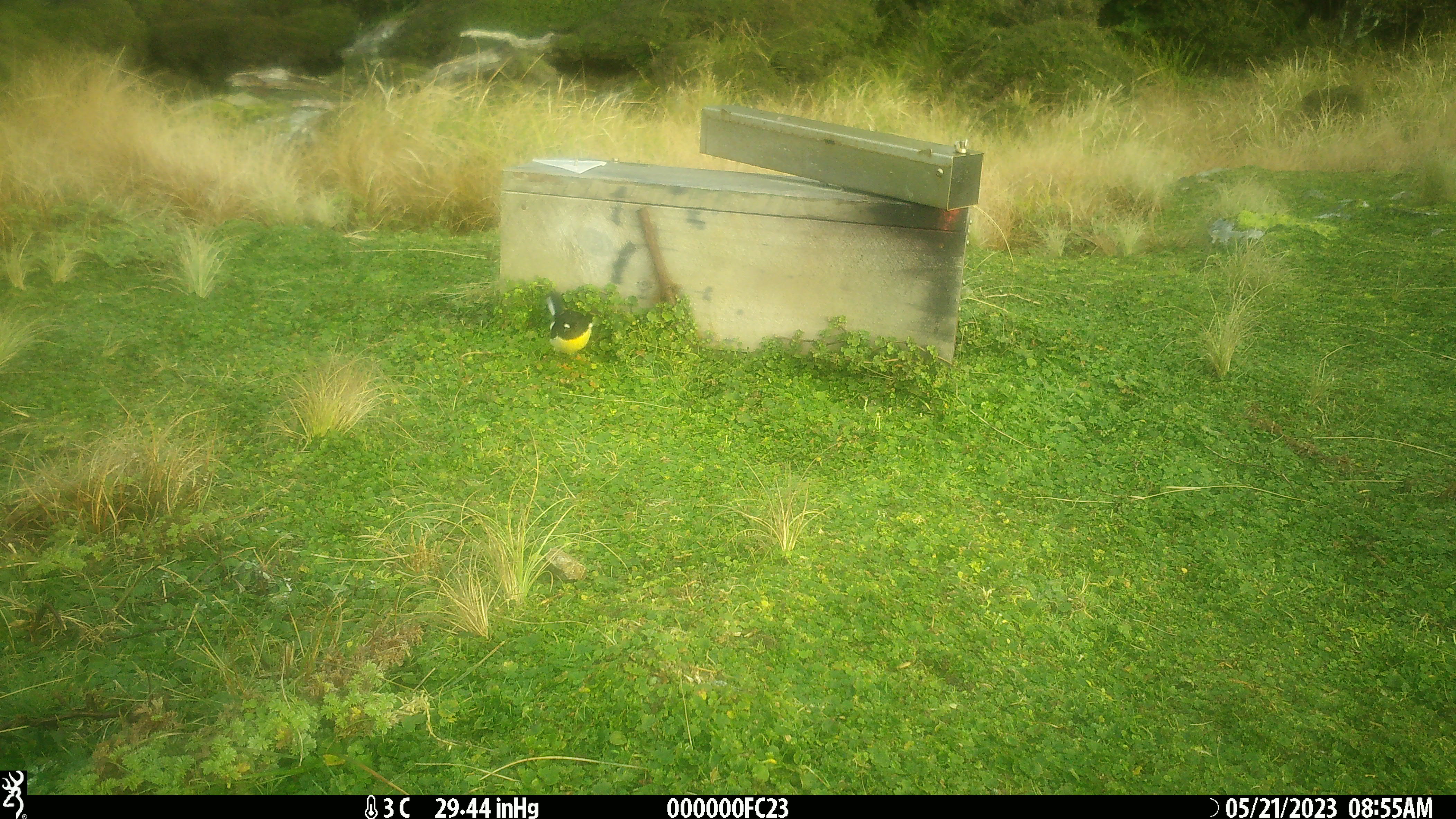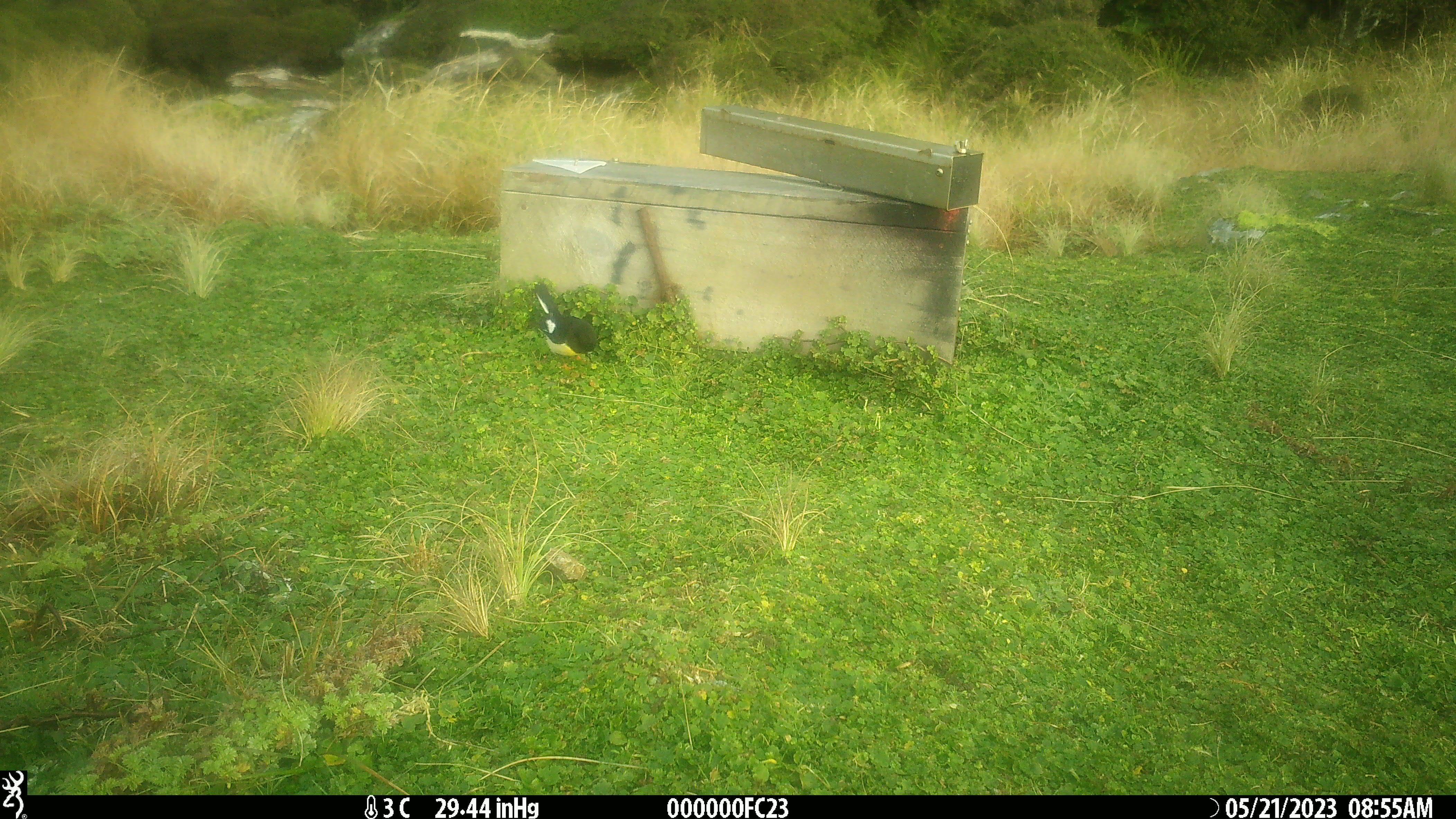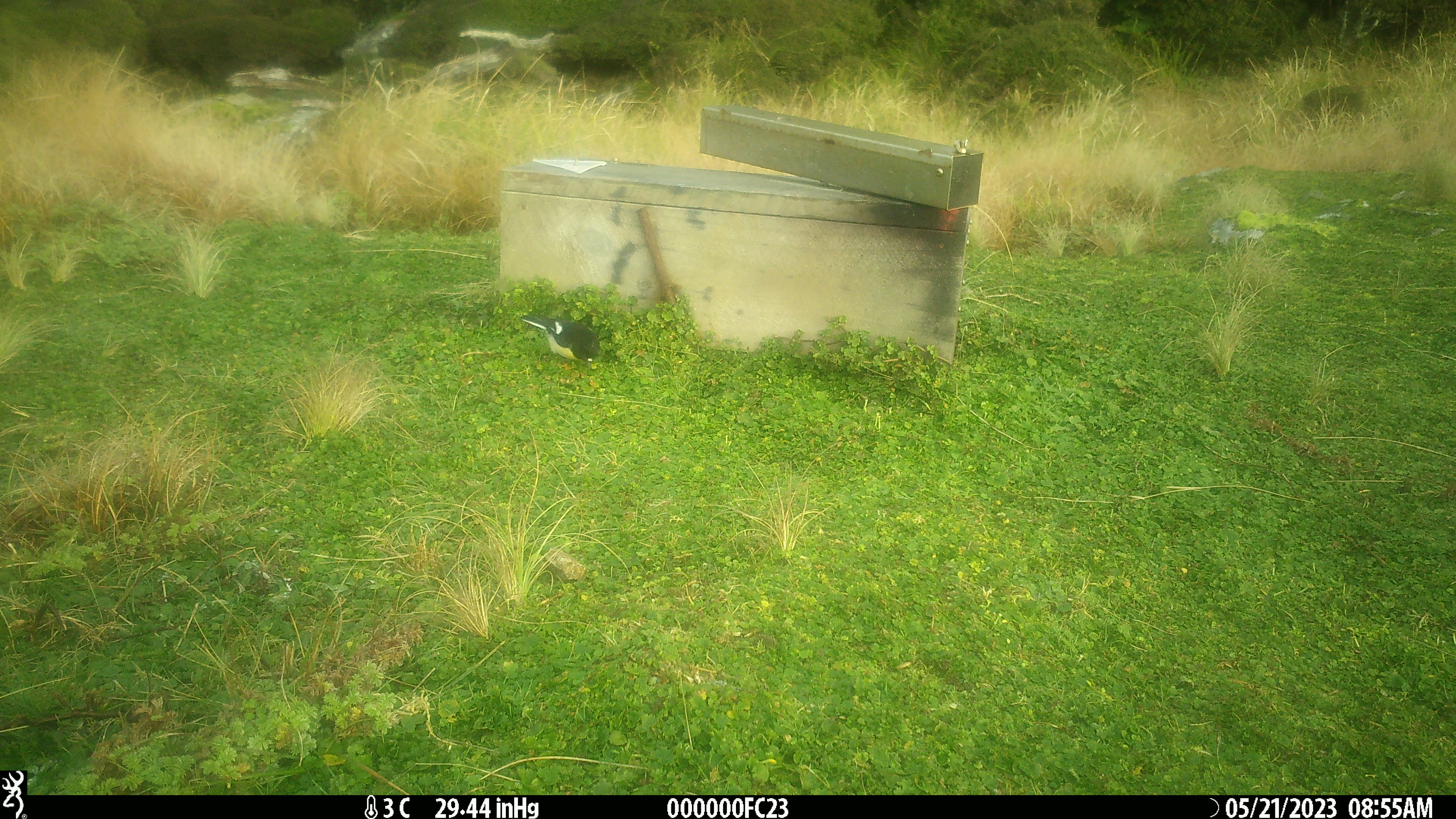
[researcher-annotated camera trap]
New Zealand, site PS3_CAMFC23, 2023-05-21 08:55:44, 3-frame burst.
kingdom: Animalia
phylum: Chordata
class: Aves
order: Passeriformes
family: Petroicidae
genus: Petroica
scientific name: Petroica macrocephala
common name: tomtit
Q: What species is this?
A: Tomtit (Petroica macrocephala).